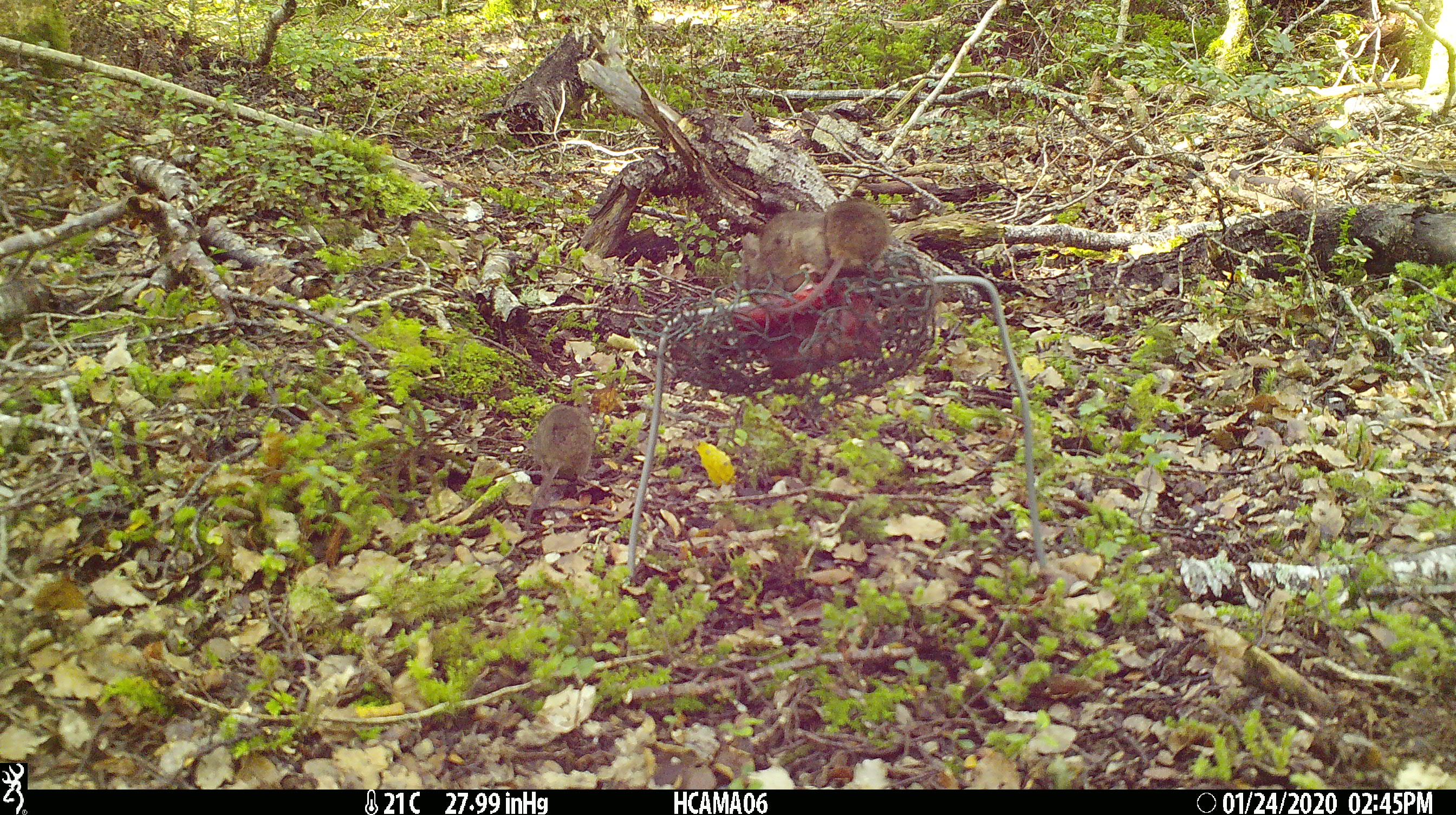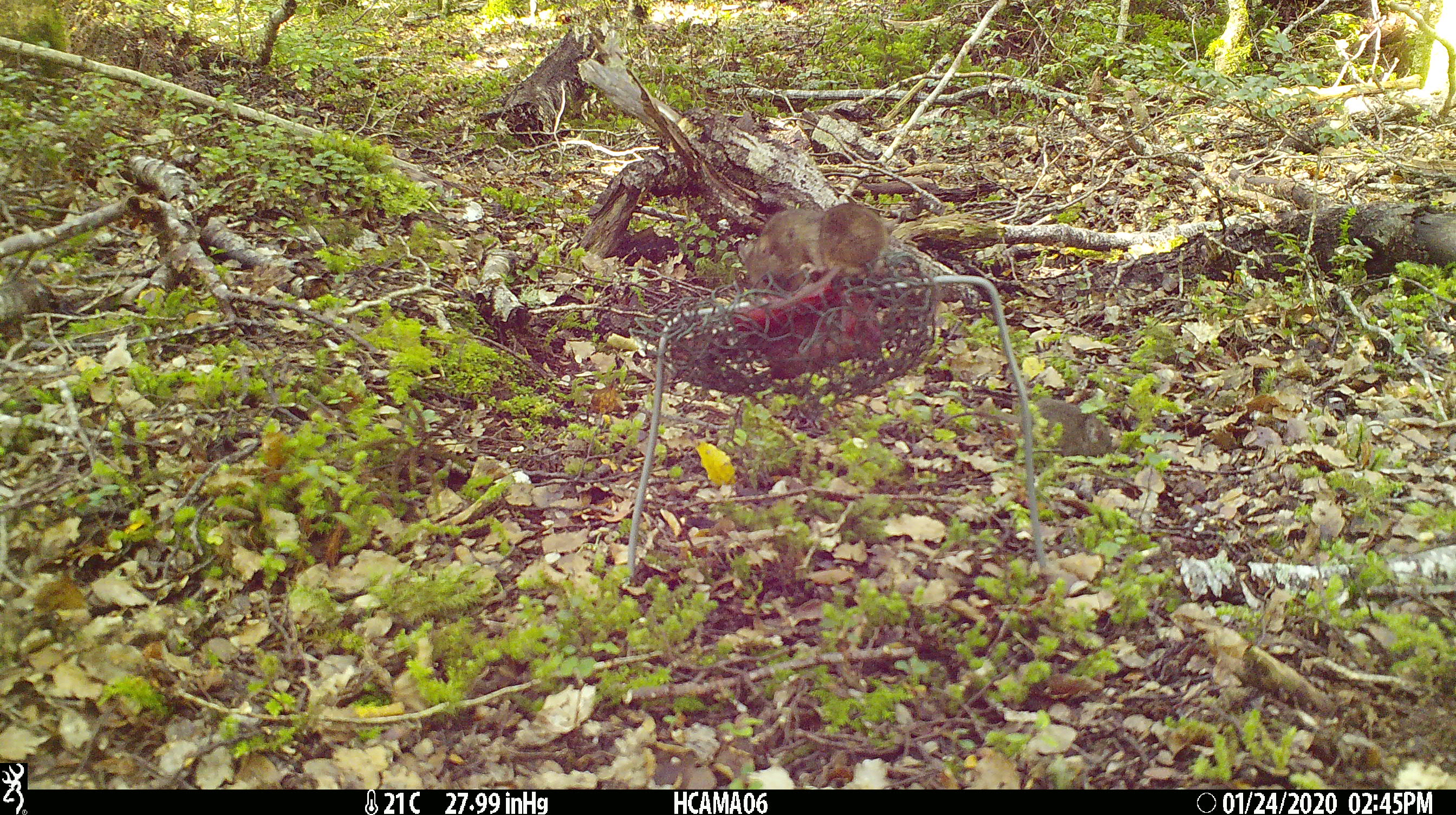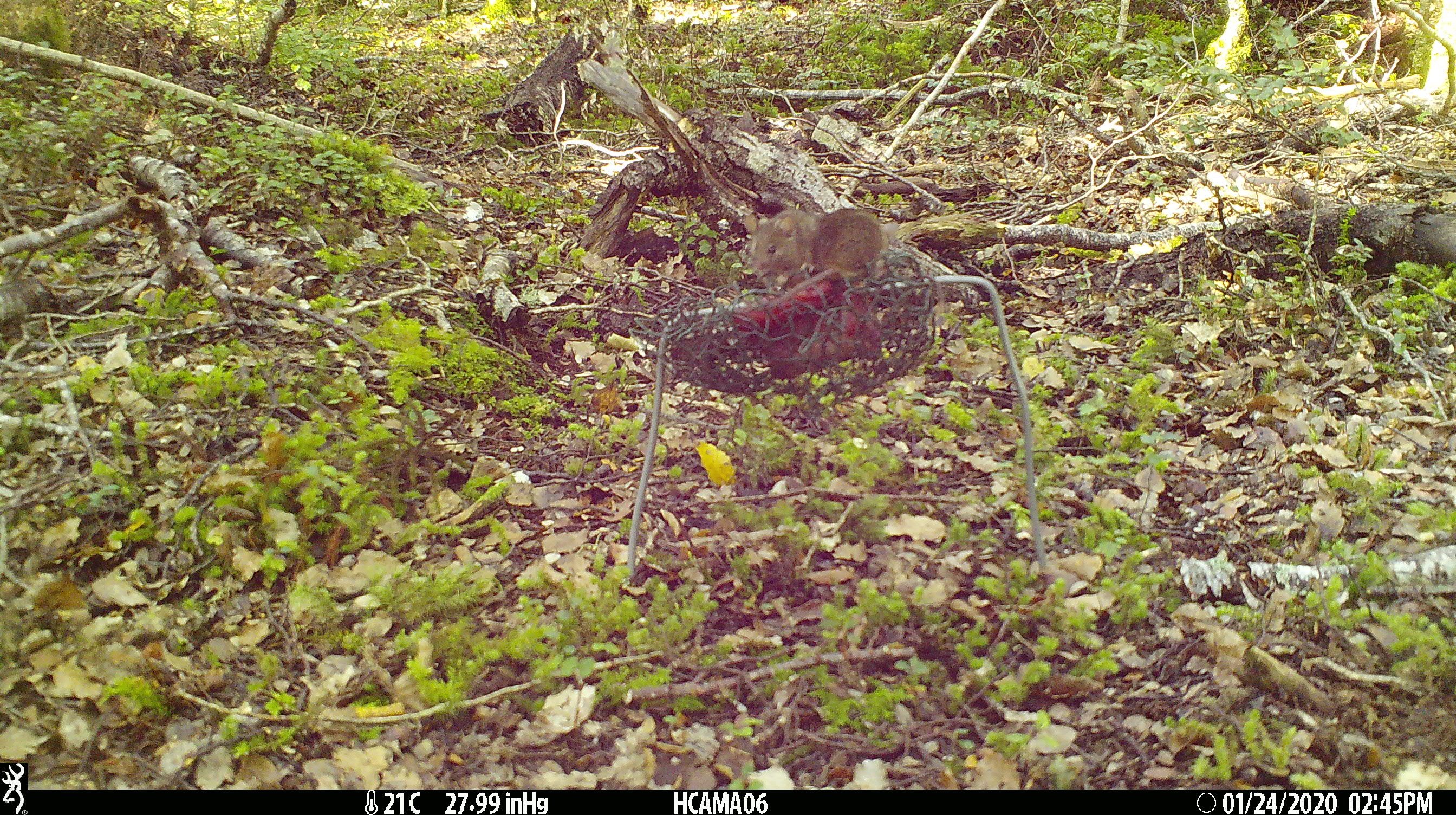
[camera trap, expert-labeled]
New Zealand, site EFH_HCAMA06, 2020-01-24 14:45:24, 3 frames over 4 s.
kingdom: Animalia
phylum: Chordata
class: Mammalia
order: Rodentia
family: Muridae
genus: Mus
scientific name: Mus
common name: mouse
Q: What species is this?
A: Mouse (Mus).